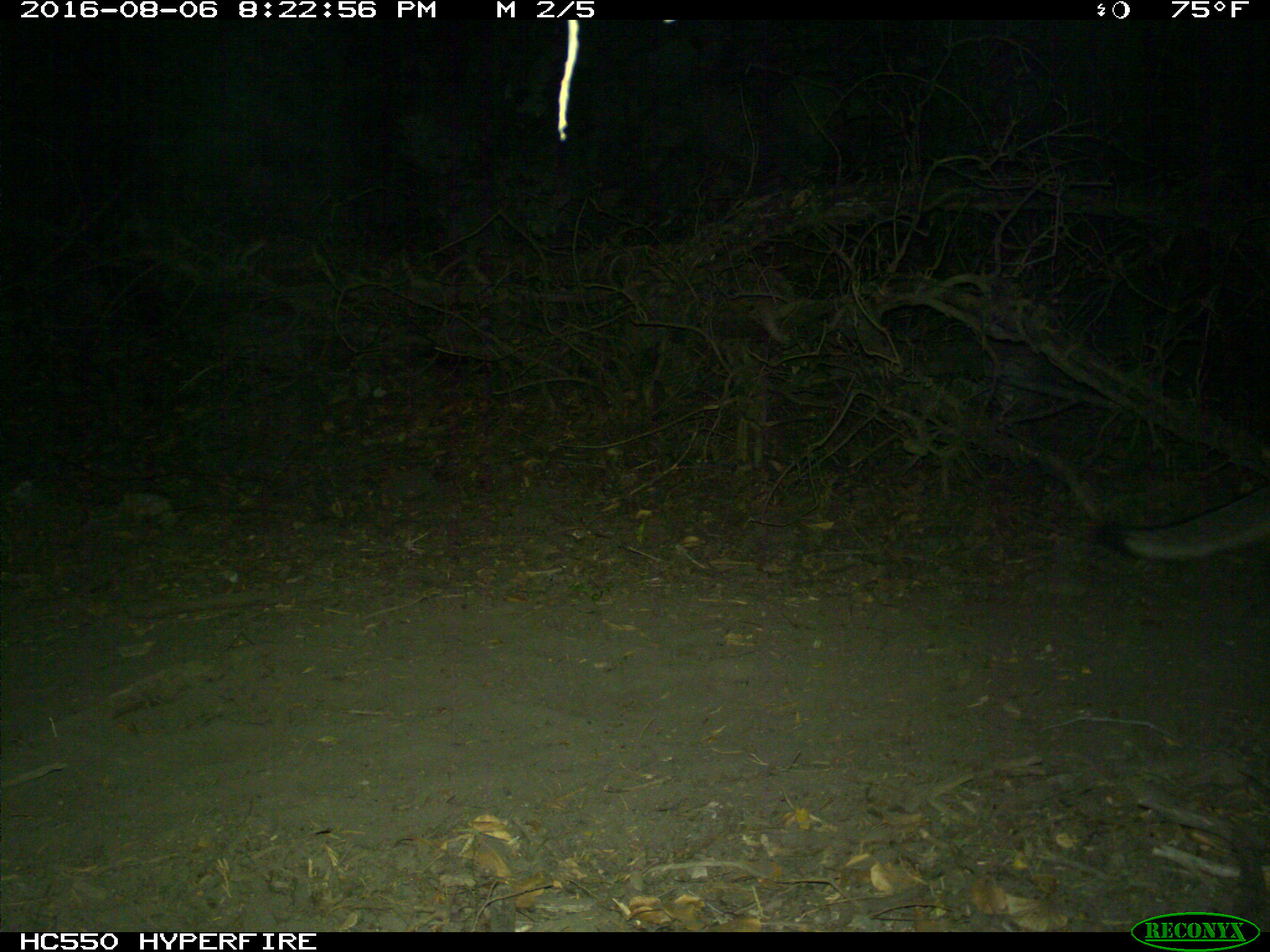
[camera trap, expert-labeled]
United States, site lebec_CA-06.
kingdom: Animalia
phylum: Chordata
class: Mammalia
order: Carnivora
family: Canidae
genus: Urocyon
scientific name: Urocyon cinereoargenteus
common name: gray fox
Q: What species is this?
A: Urocyon cinereoargenteus (gray fox).